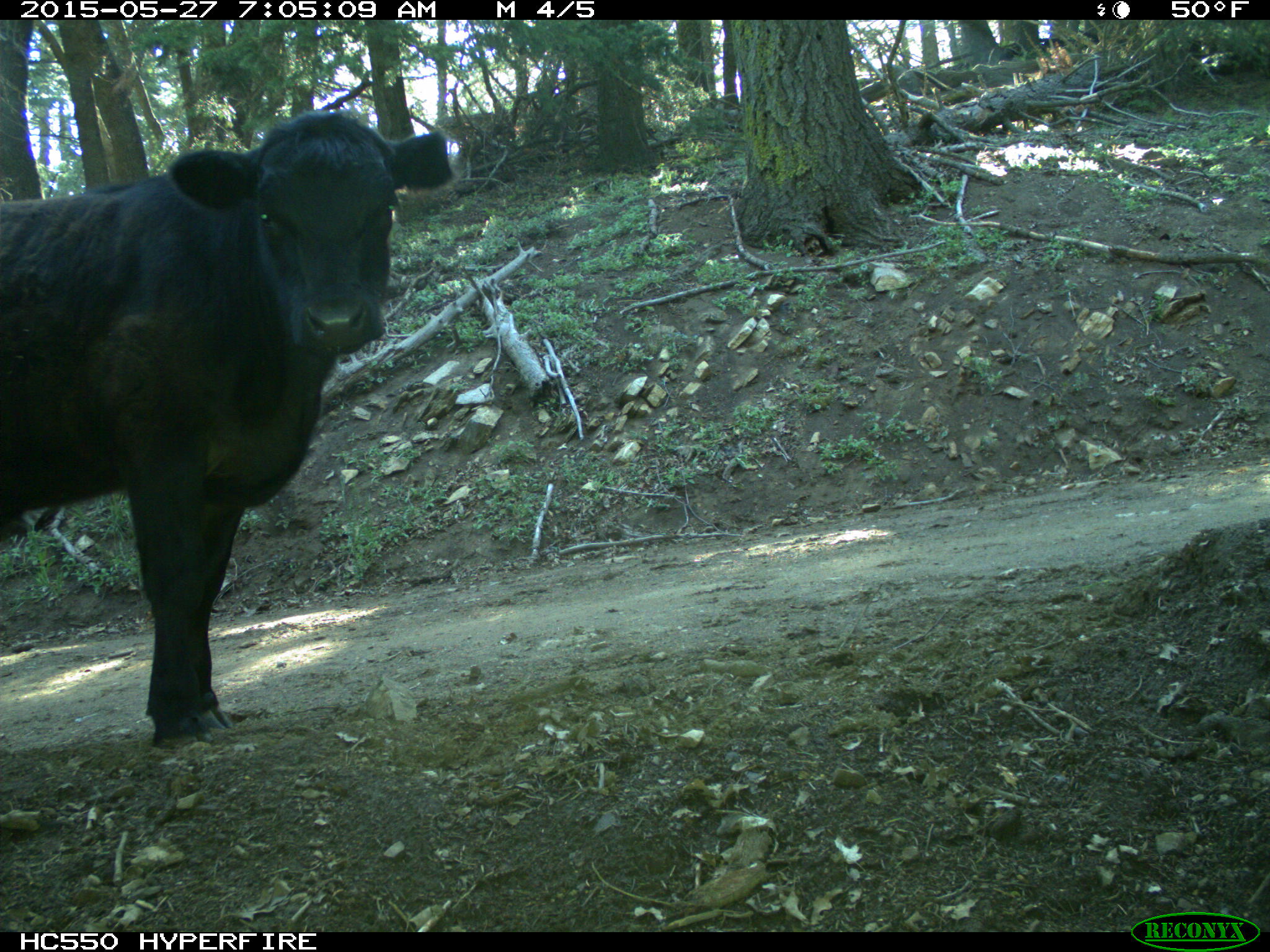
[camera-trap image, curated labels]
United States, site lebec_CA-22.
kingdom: Animalia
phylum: Chordata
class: Mammalia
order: Artiodactyla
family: Bovidae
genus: Bos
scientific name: Bos taurus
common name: domestic cow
Bos taurus (domestic cow).